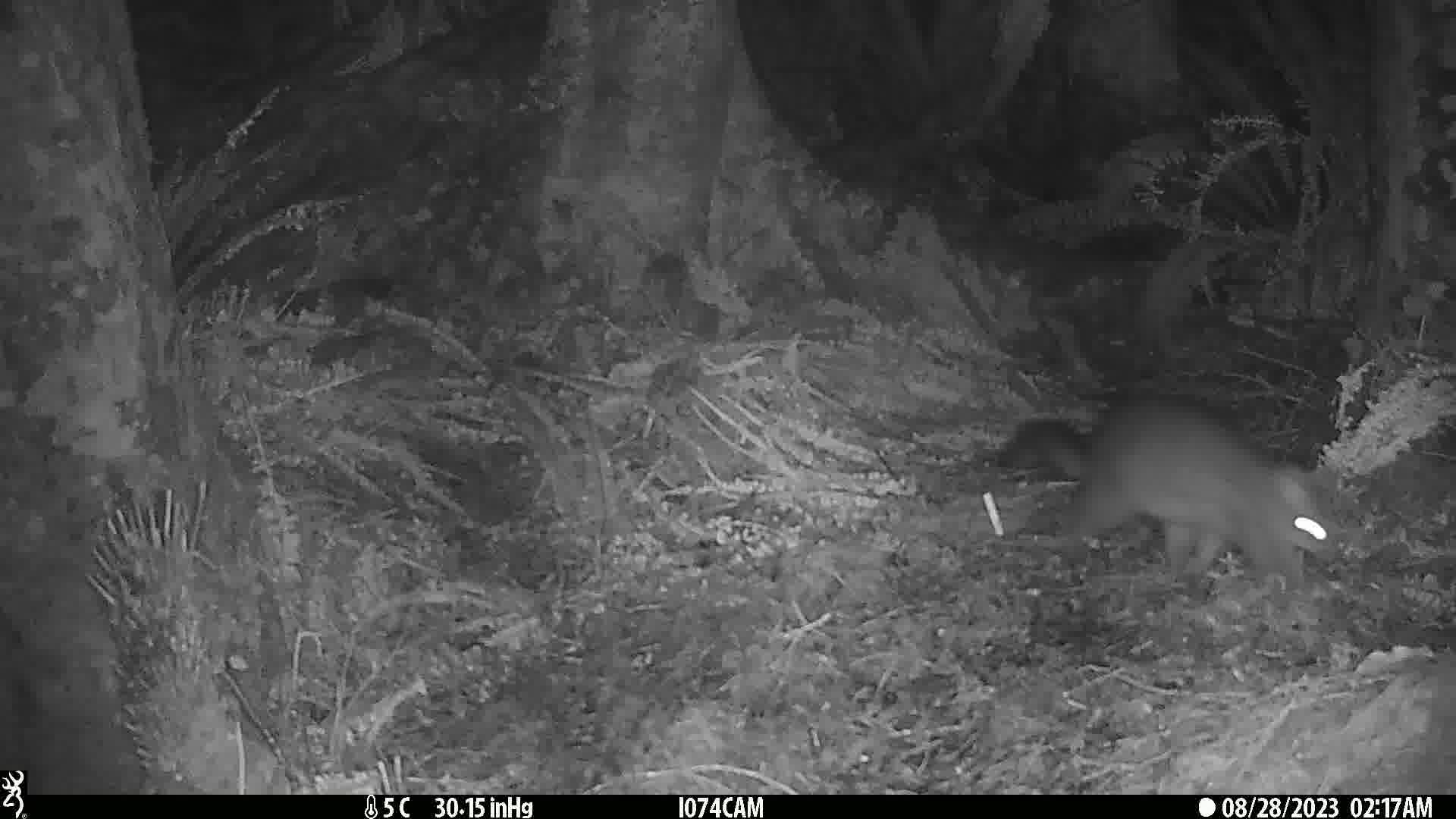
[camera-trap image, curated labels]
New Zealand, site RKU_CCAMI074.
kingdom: Animalia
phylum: Chordata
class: Mammalia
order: Diprotodontia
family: Phalangeridae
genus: Trichosurus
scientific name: Trichosurus vulpecula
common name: common brushtail possum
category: possum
Possum (common brushtail possum) (Trichosurus vulpecula).